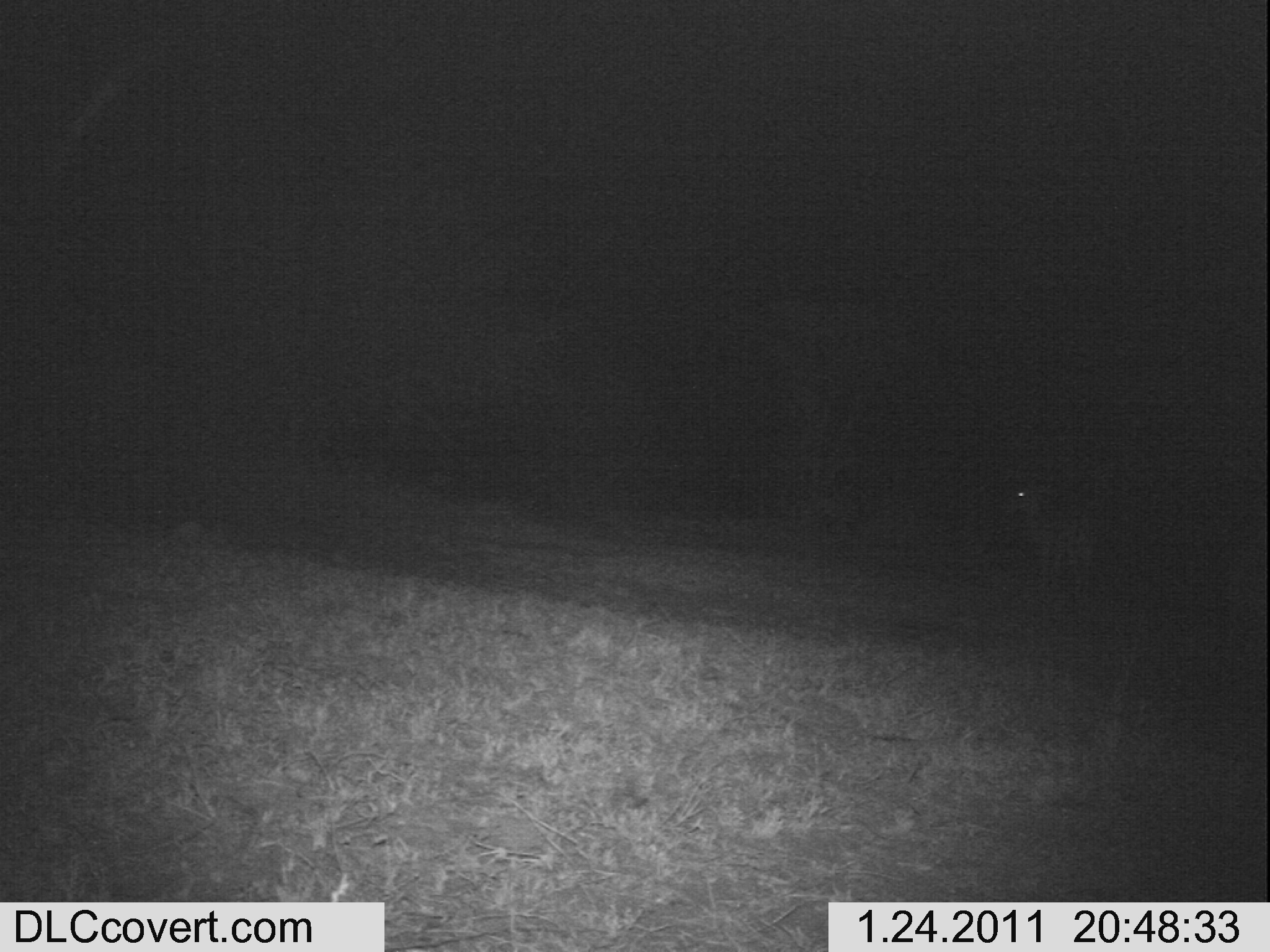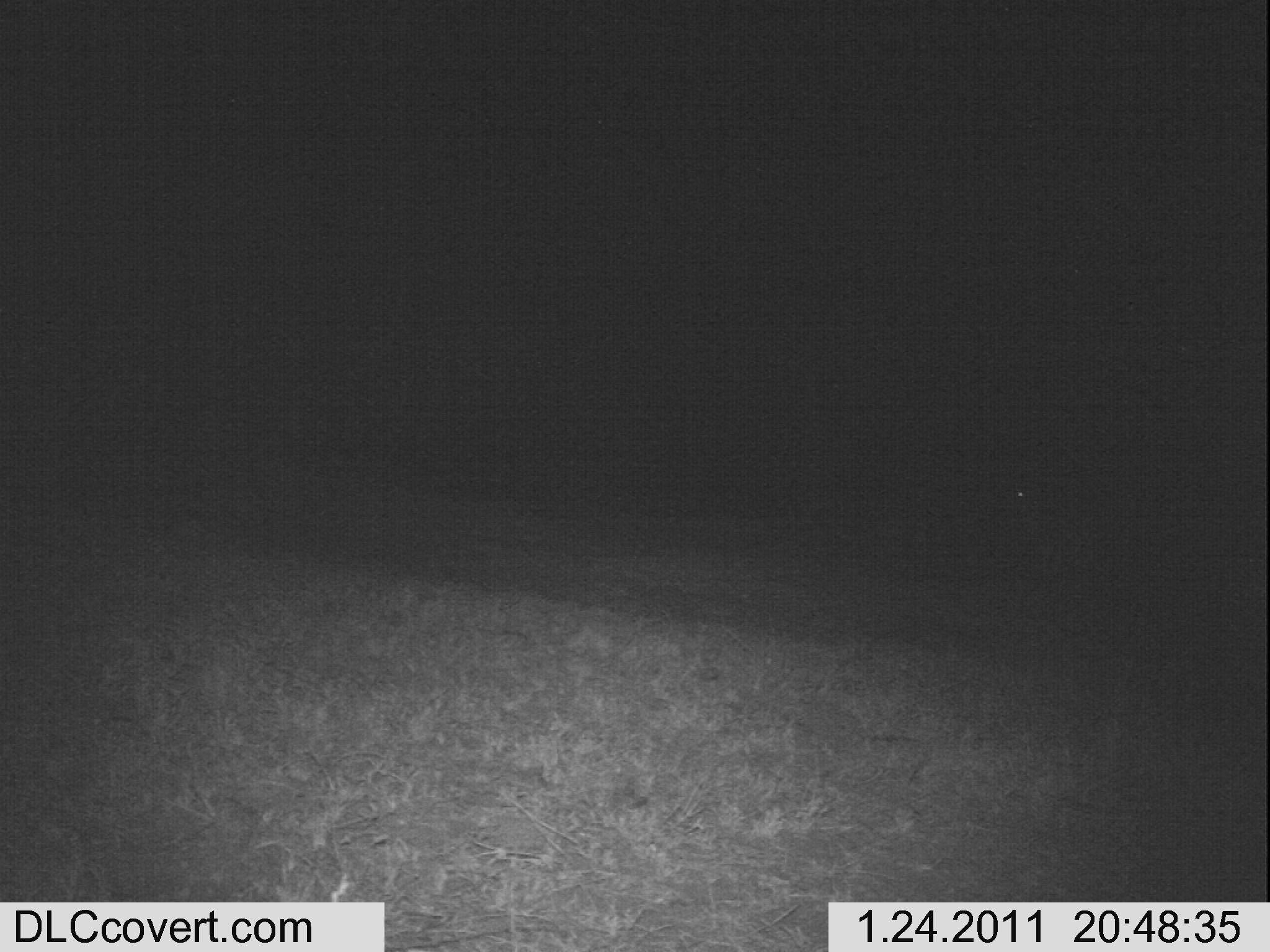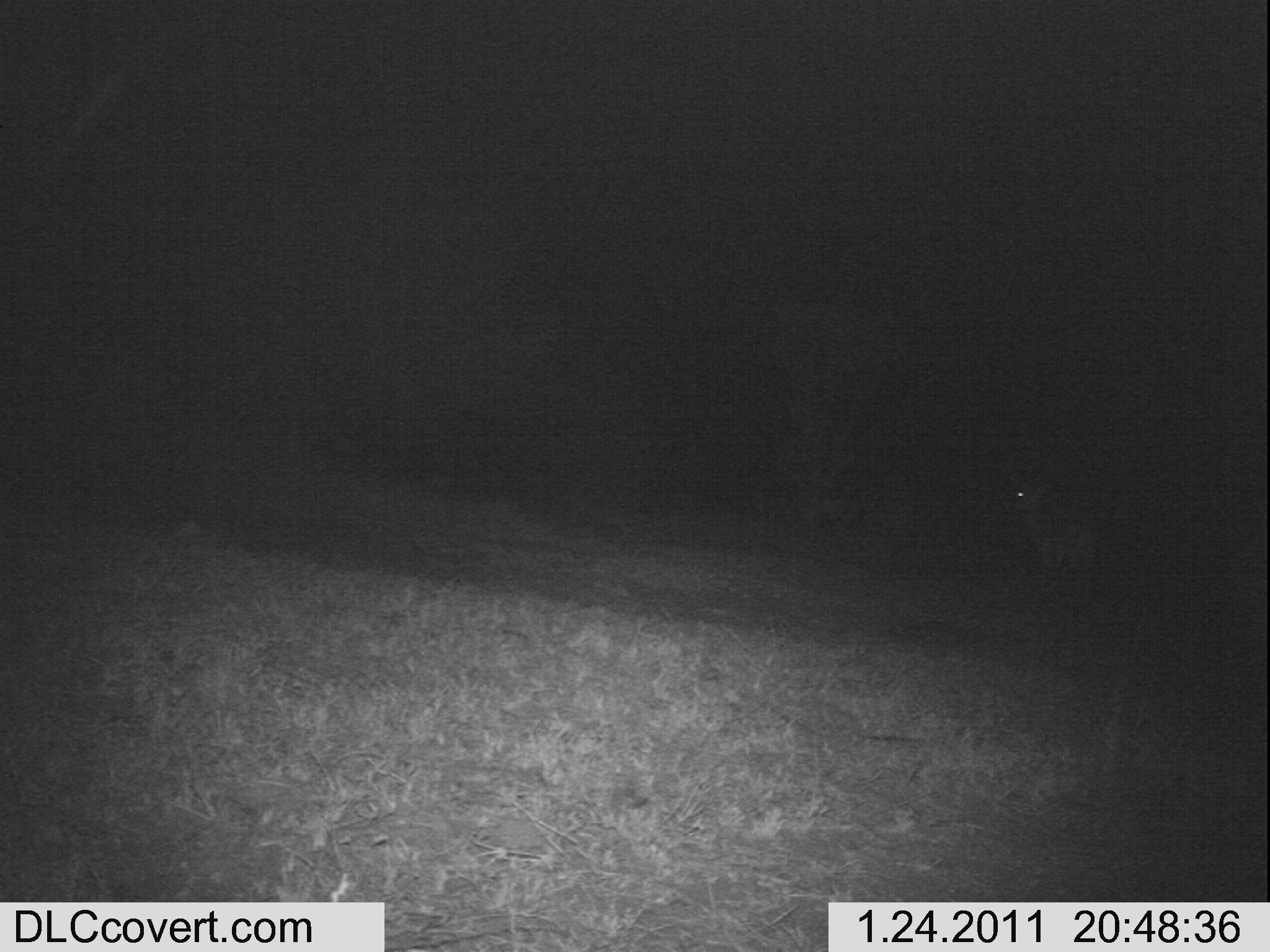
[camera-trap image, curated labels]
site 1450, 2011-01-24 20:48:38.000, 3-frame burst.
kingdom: Animalia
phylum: Chordata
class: Mammalia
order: Artiodactyla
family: Bovidae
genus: Aepyceros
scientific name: Aepyceros melampus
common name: impala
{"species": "Aepyceros melampus (impala)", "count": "1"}